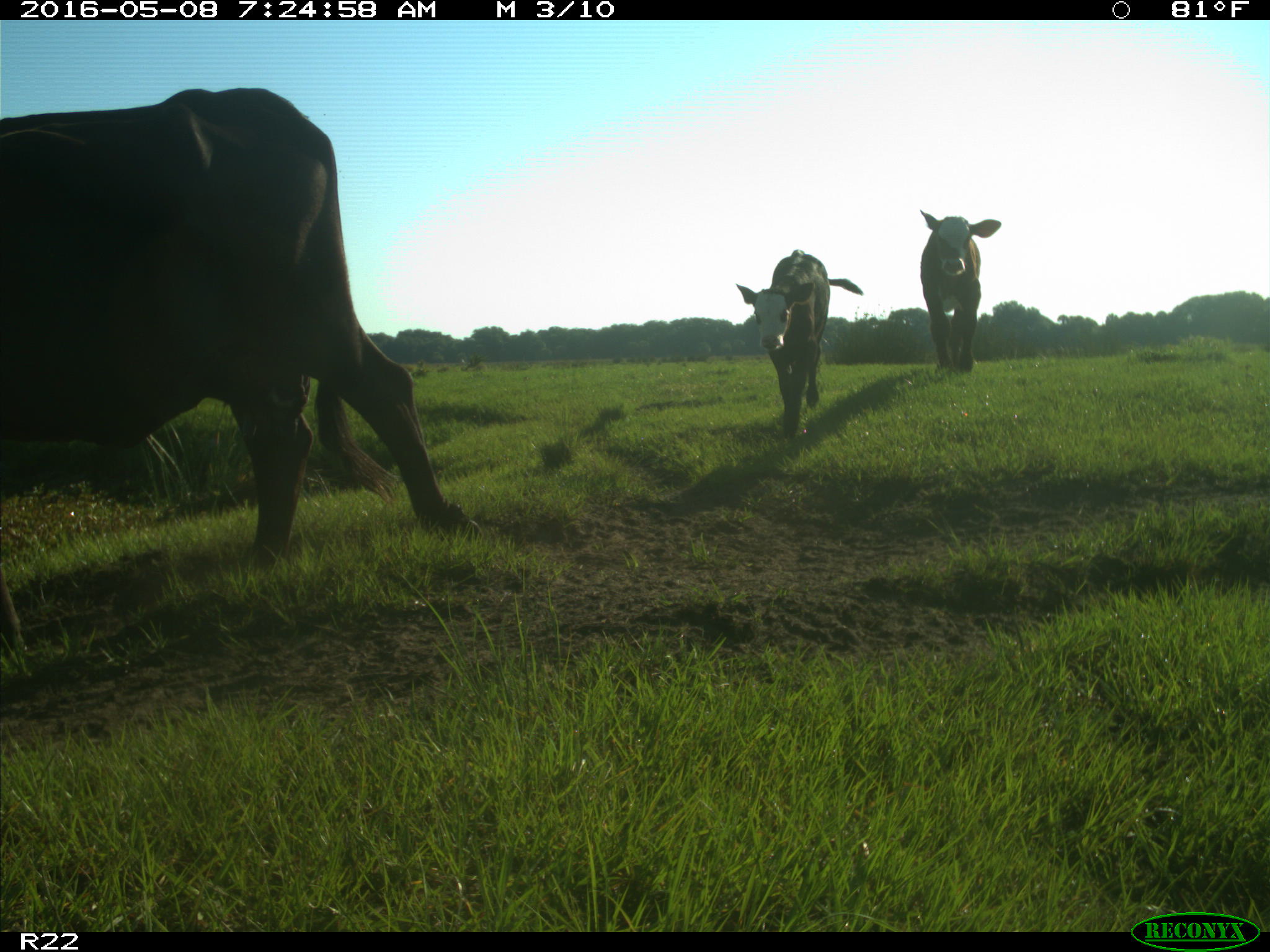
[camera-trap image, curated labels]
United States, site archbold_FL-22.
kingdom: Animalia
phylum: Chordata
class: Mammalia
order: Artiodactyla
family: Bovidae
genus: Bos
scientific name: Bos taurus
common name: domestic cow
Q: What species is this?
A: Bos taurus (domestic cow).